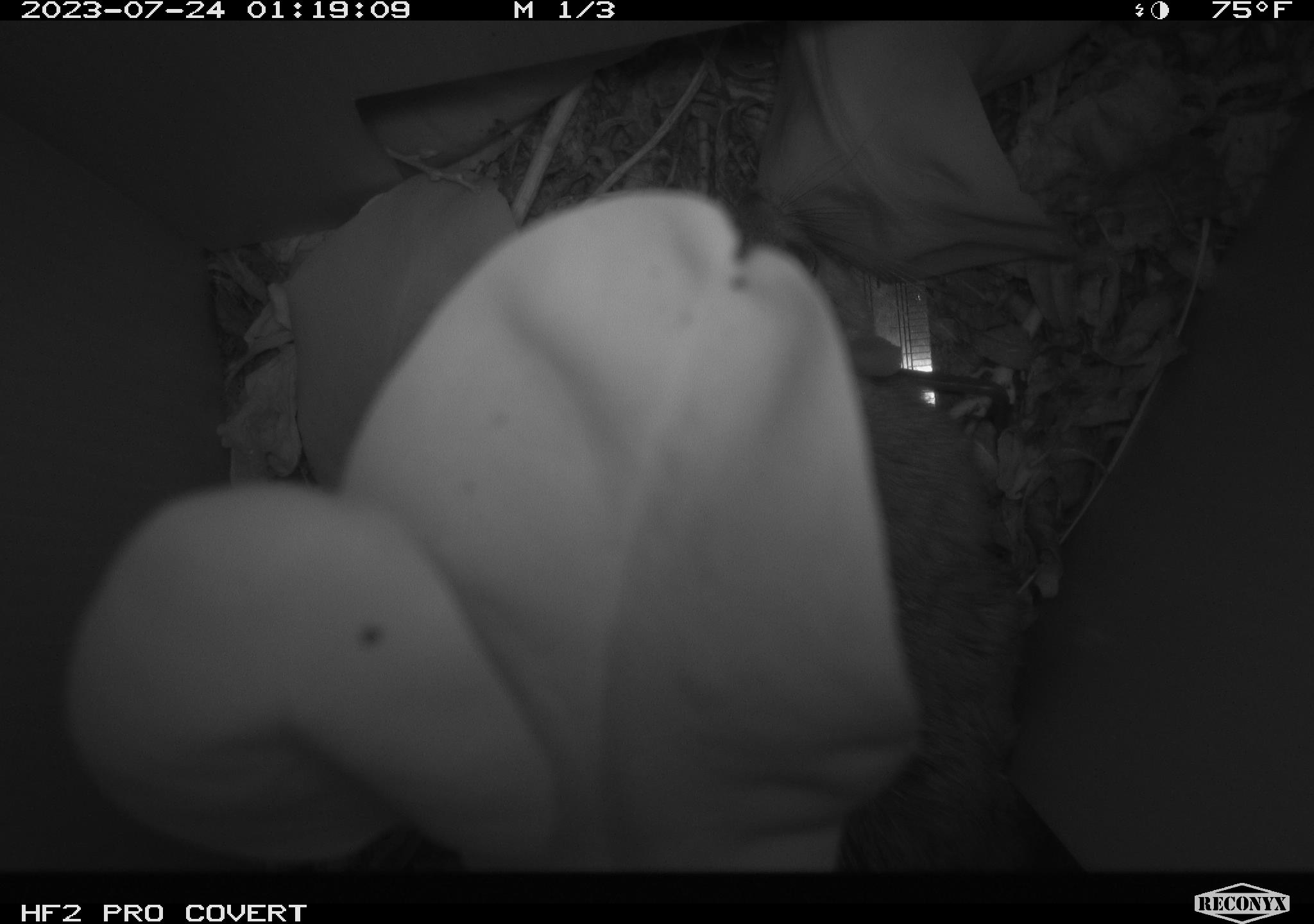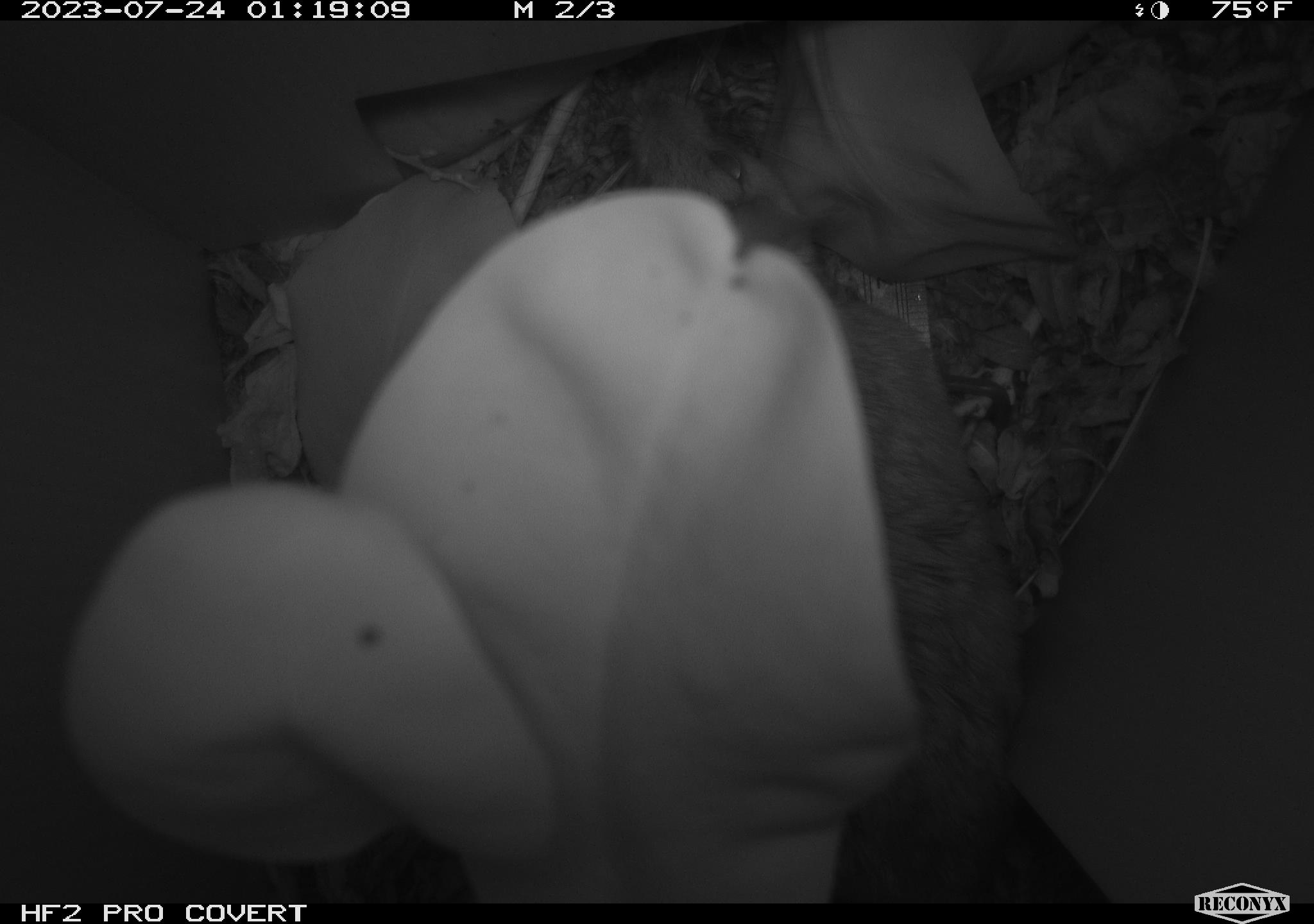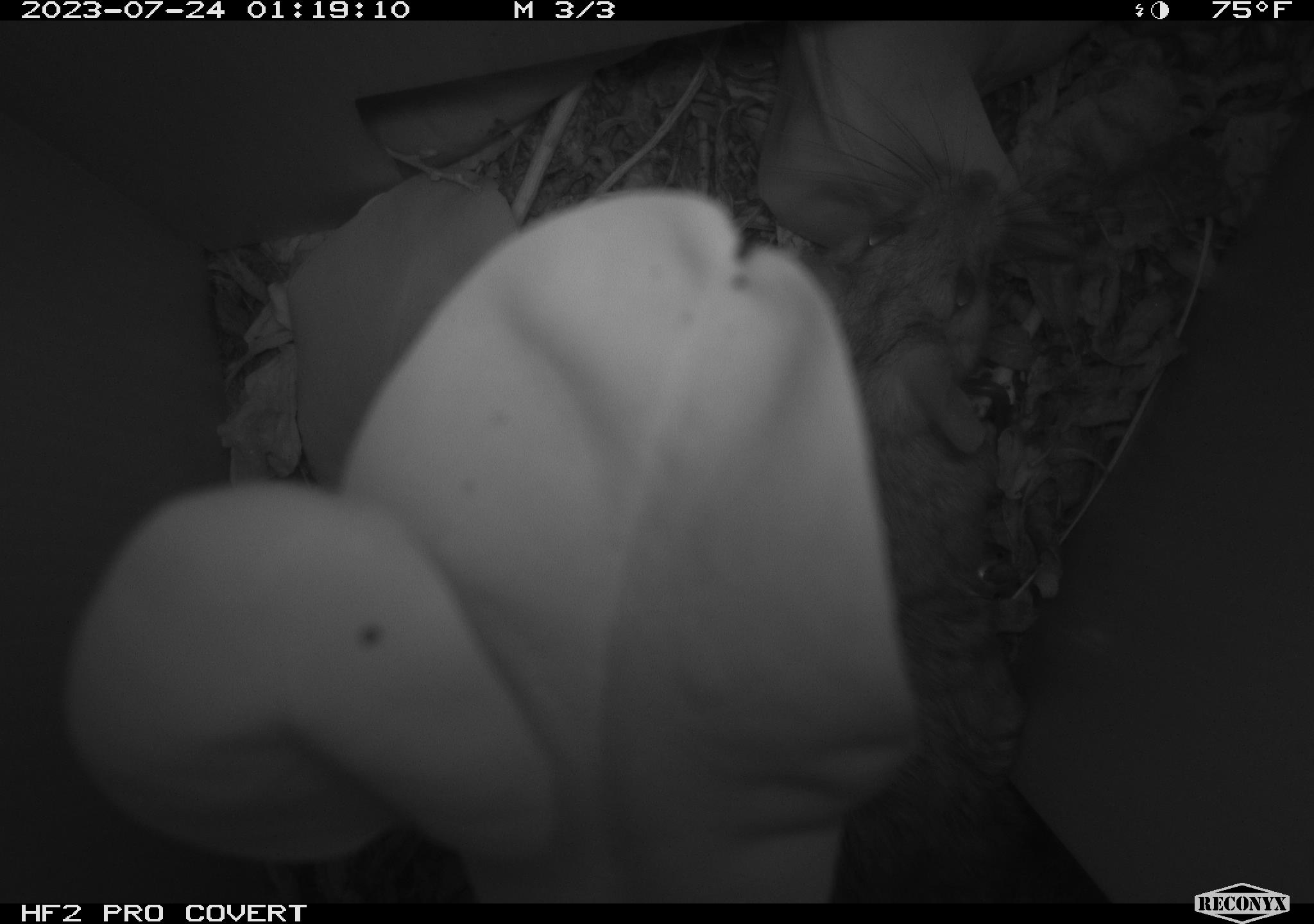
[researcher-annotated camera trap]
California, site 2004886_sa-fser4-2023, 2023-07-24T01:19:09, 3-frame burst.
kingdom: Animalia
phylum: Chordata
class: Mammalia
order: Rodentia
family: Cricetidae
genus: Neotoma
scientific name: Neotoma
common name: pack rat or woodrat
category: neotoma species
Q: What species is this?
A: Neotoma species (pack rat or woodrat) (Neotoma).